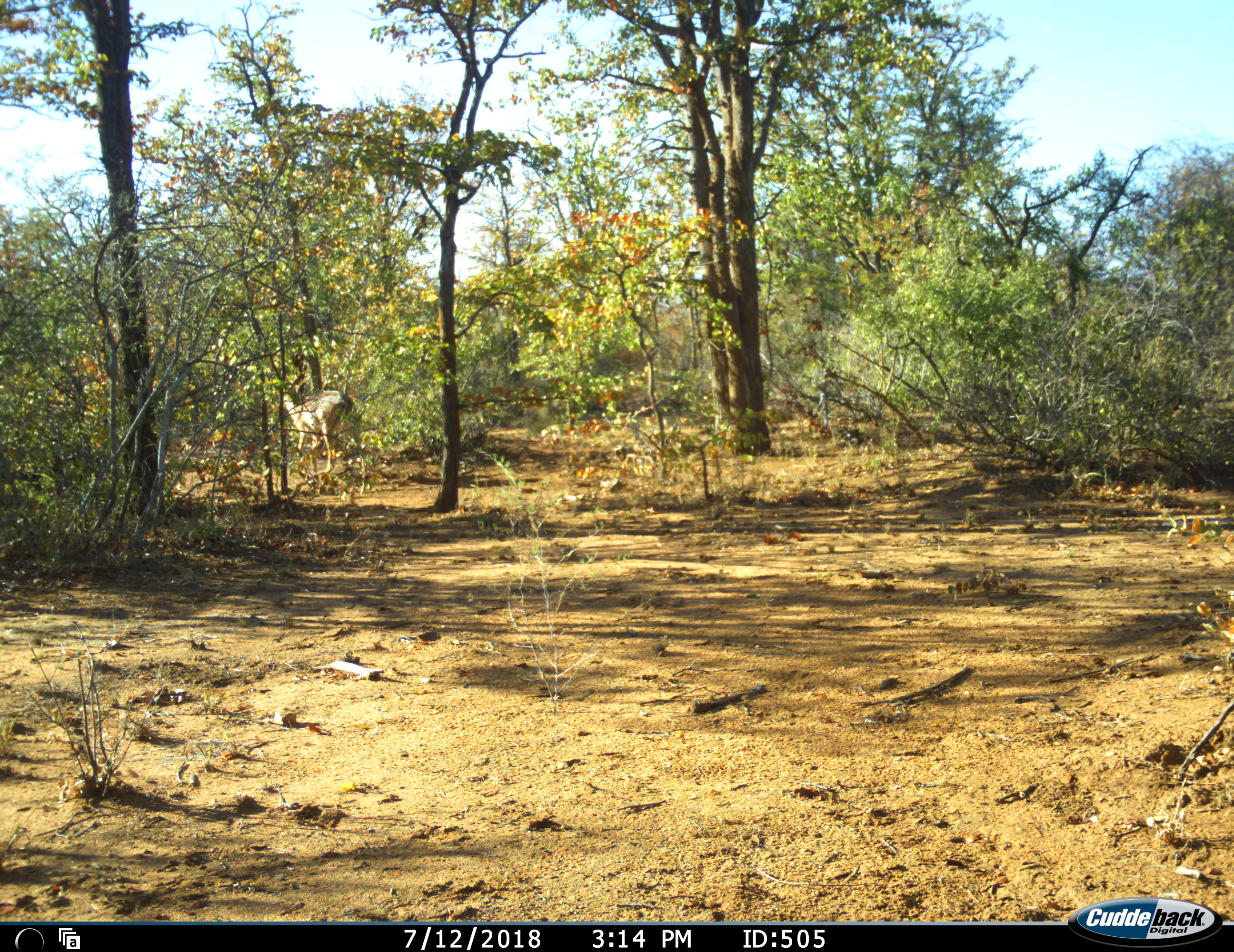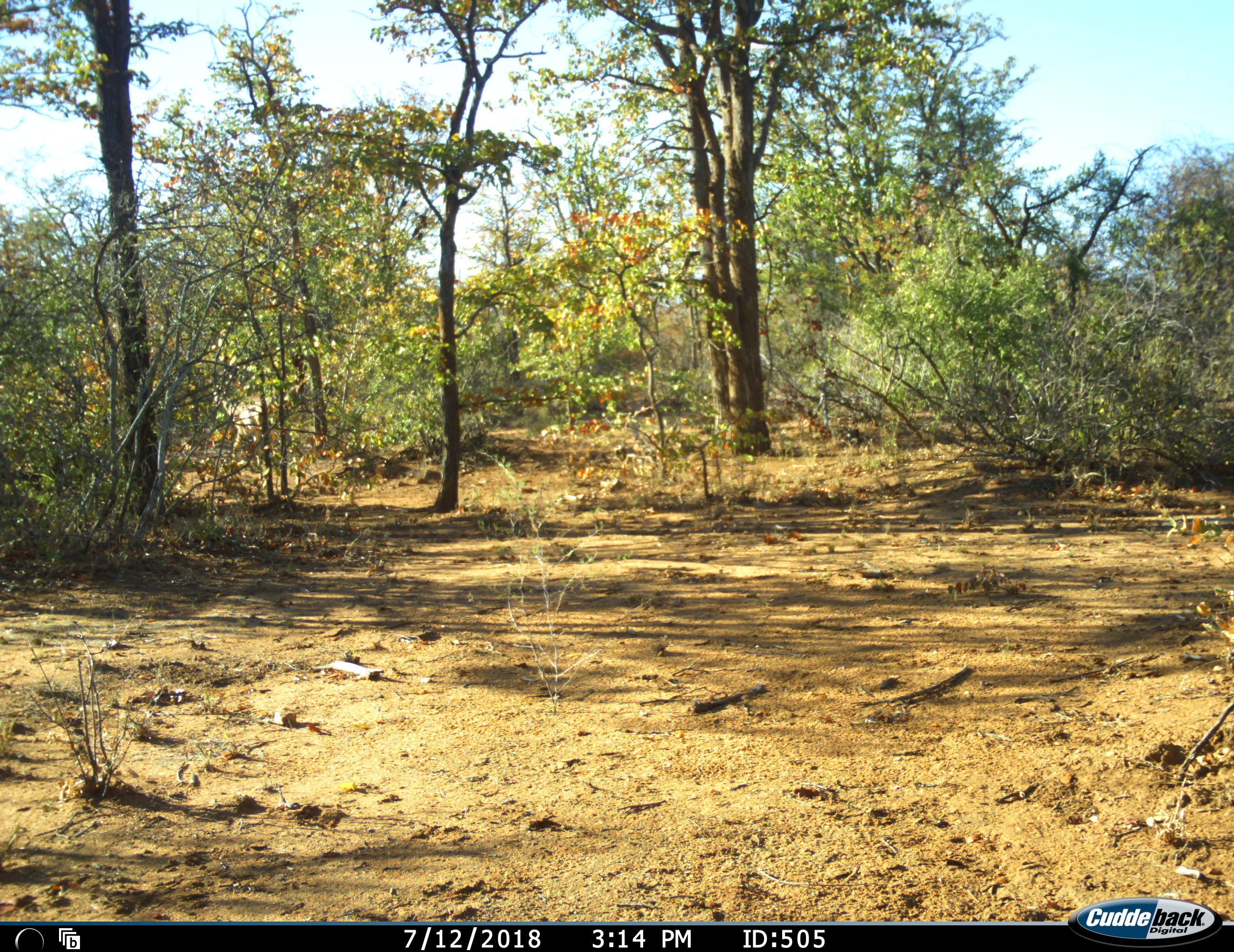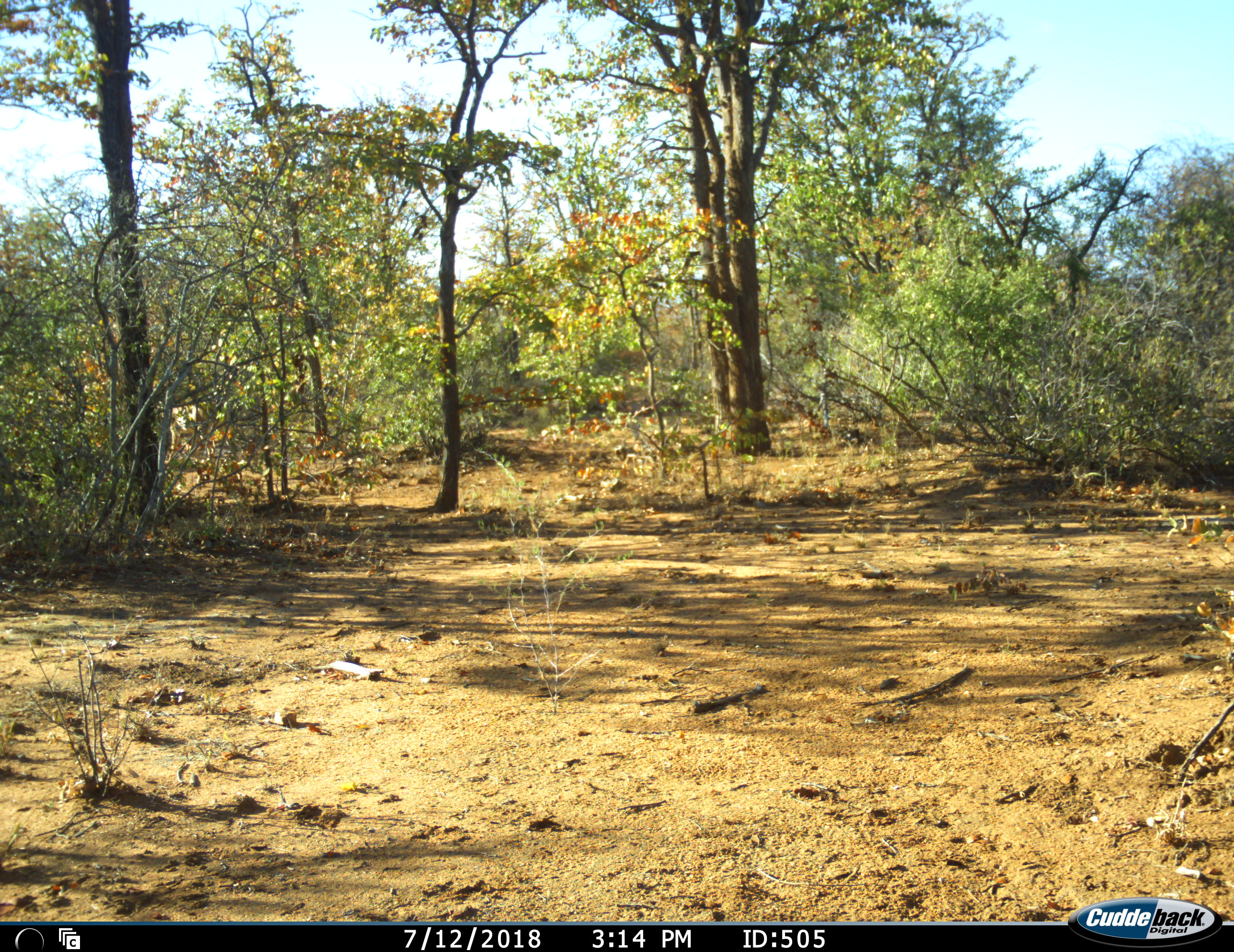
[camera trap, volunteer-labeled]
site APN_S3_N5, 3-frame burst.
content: unidentified animal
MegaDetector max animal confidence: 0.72